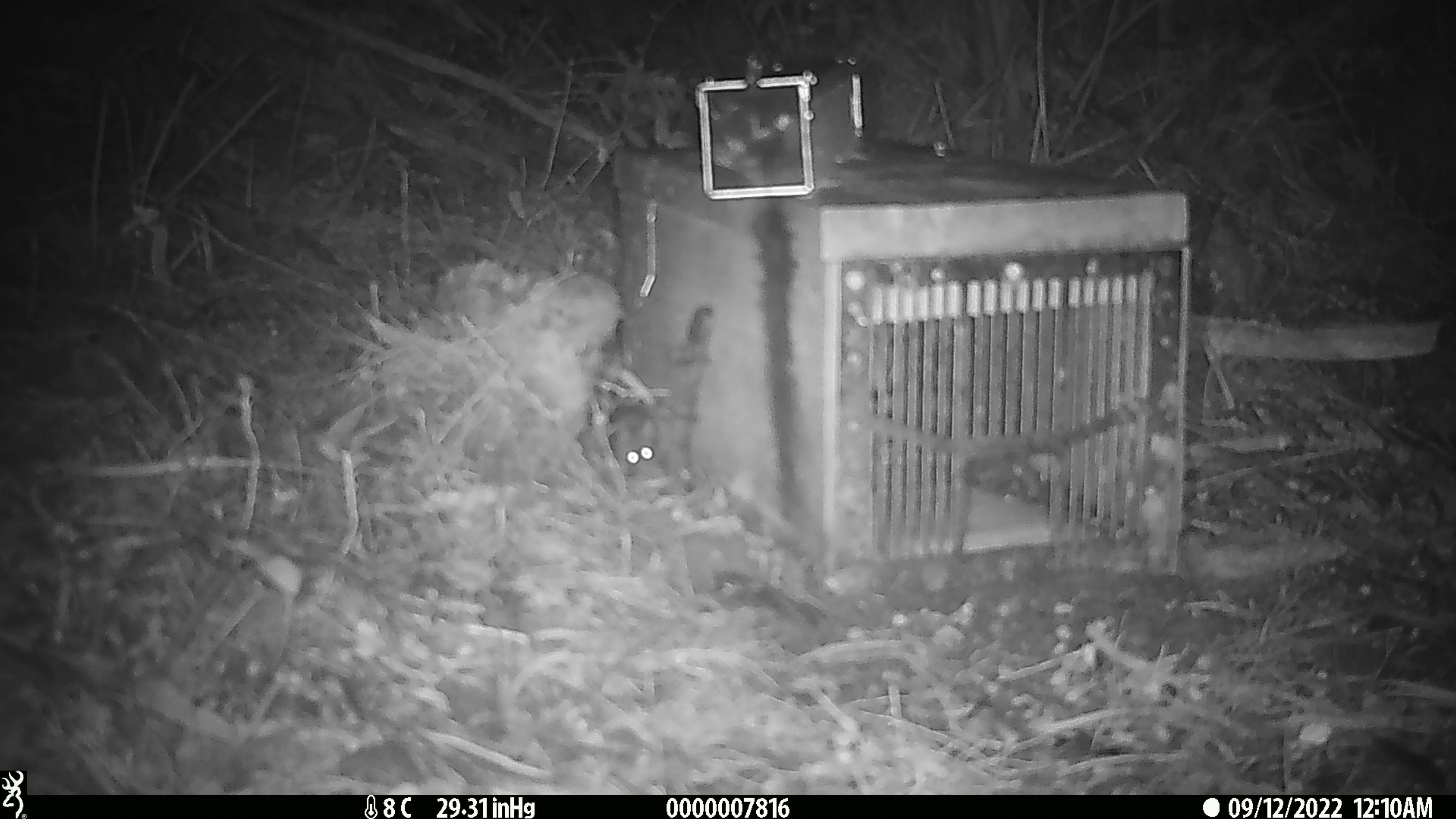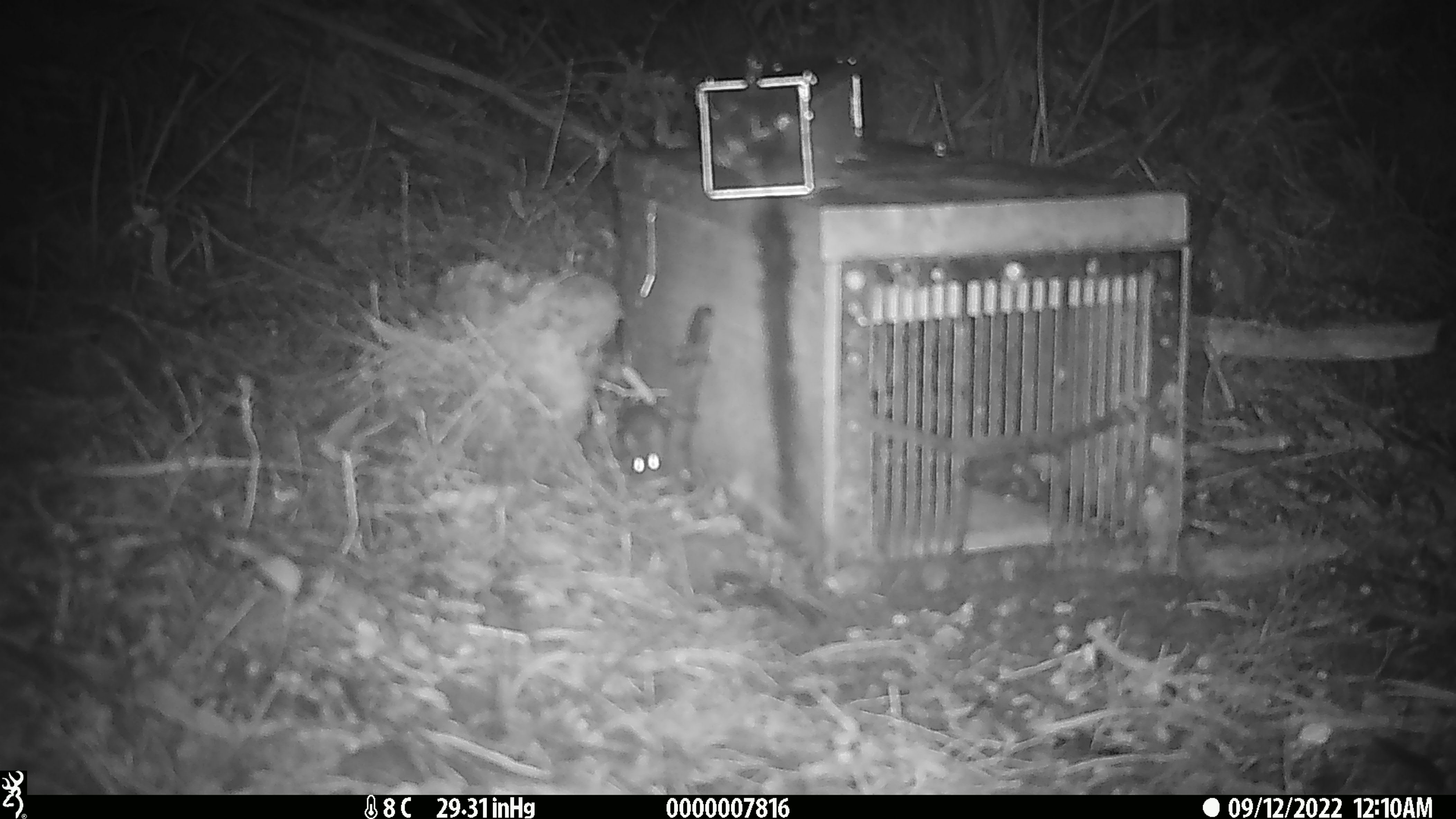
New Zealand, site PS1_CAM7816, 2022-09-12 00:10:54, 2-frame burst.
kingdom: Animalia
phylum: Chordata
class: Mammalia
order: Rodentia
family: Muridae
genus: Mus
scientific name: Mus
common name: mouse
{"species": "mouse (Mus)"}